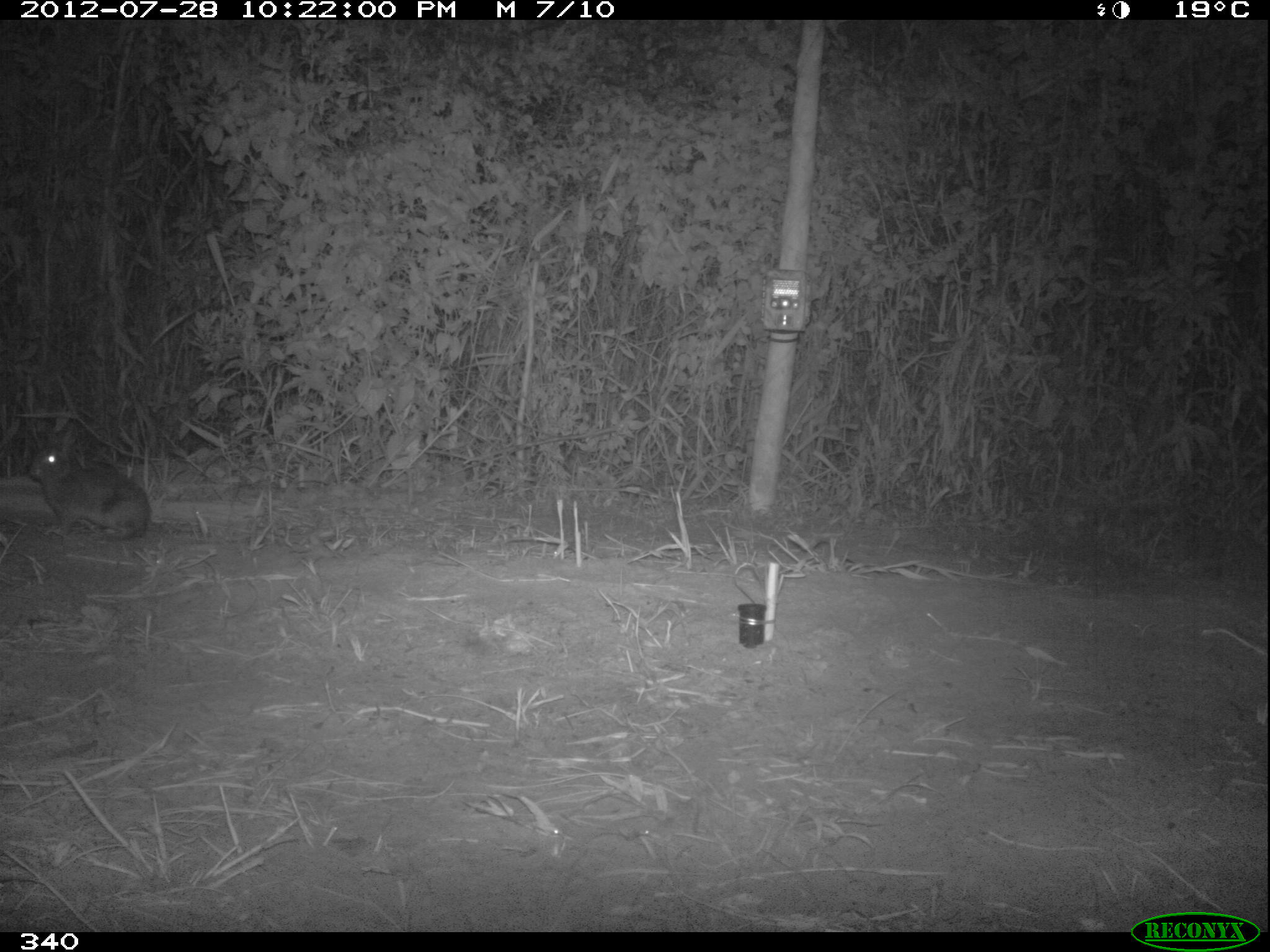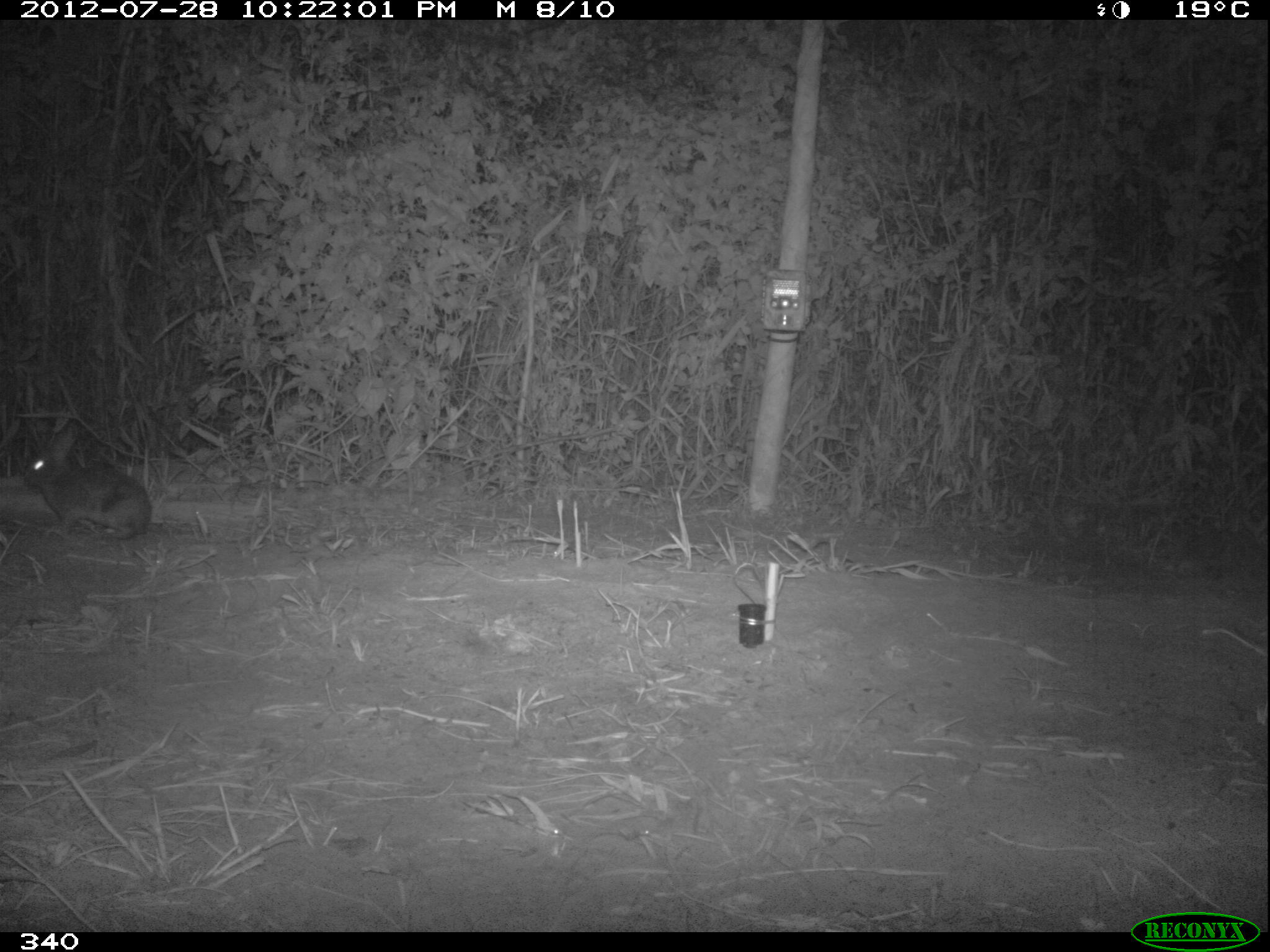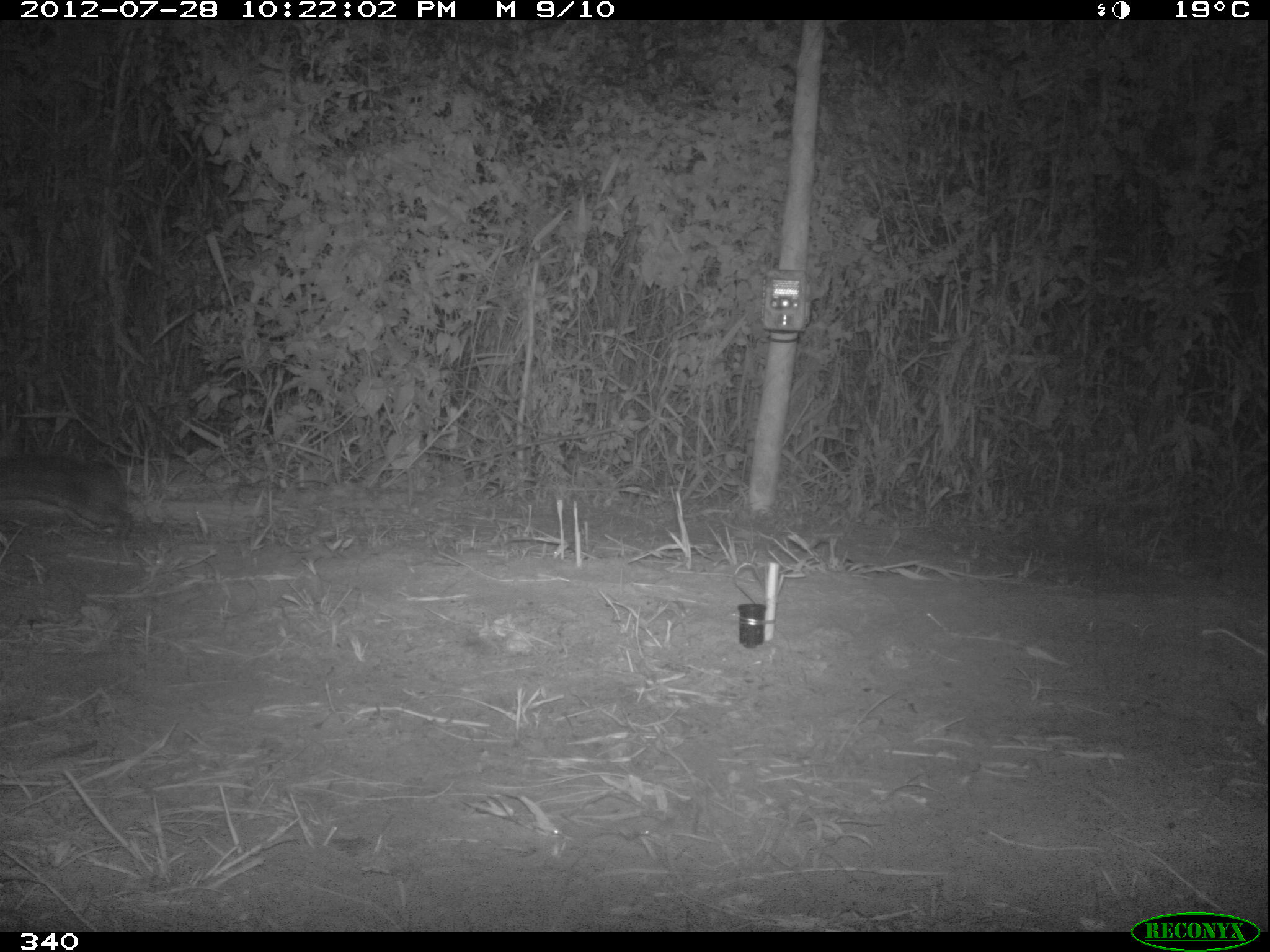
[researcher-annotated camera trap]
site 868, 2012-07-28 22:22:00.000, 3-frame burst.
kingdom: Animalia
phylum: Chordata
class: Mammalia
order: Lagomorpha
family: Leporidae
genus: Sylvilagus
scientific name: Sylvilagus brasiliensis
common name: tapeti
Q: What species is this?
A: Sylvilagus brasiliensis (tapeti).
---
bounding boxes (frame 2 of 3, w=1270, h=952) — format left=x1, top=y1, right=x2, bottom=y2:
sylvilagus brasiliensis: left=20, top=420, right=152, bottom=536